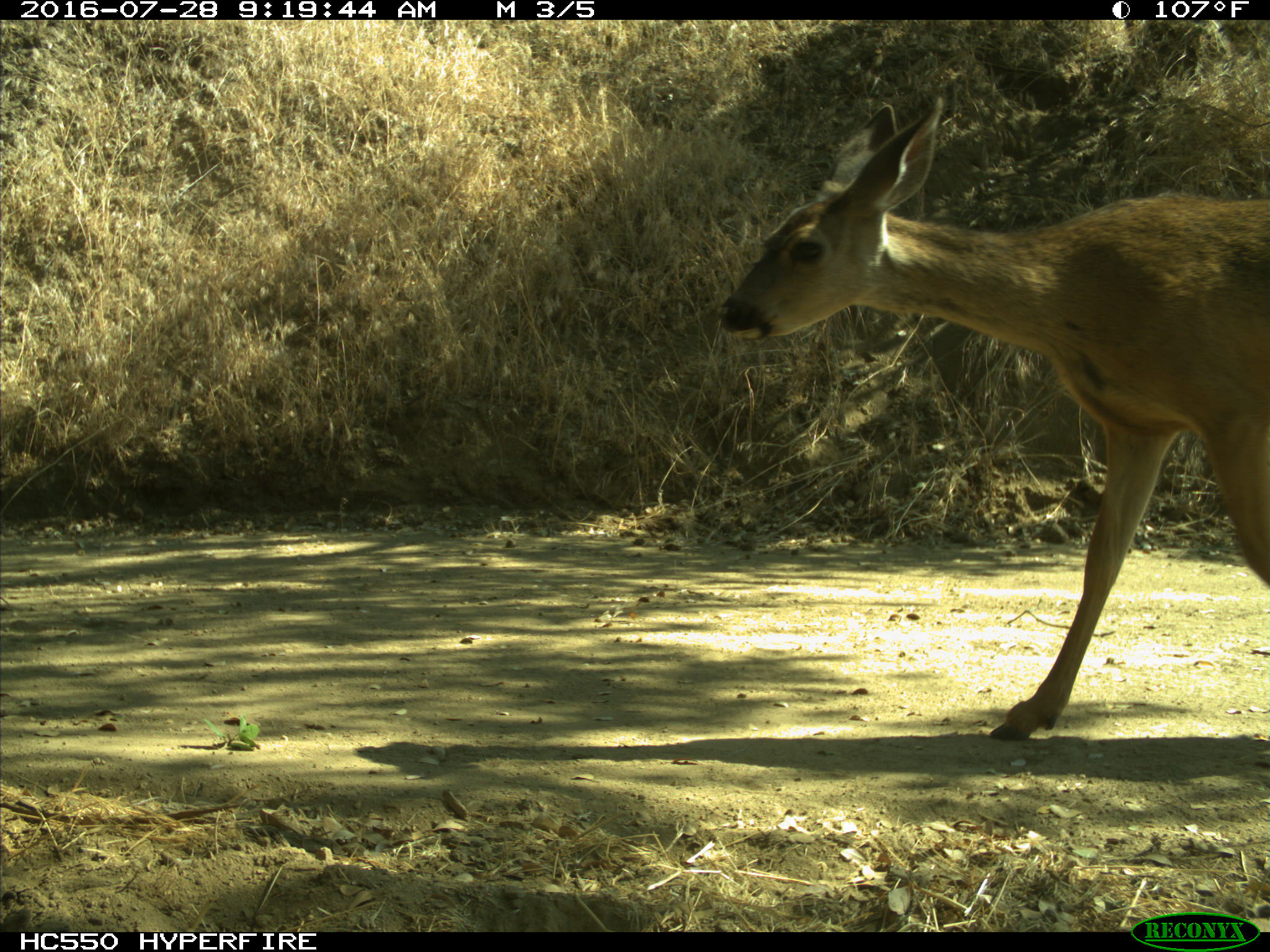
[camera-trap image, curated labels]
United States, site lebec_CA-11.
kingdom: Animalia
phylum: Chordata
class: Mammalia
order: Artiodactyla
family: Cervidae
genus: Odocoileus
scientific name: Odocoileus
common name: deer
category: unidentified deer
Unidentified deer (deer) (Odocoileus).